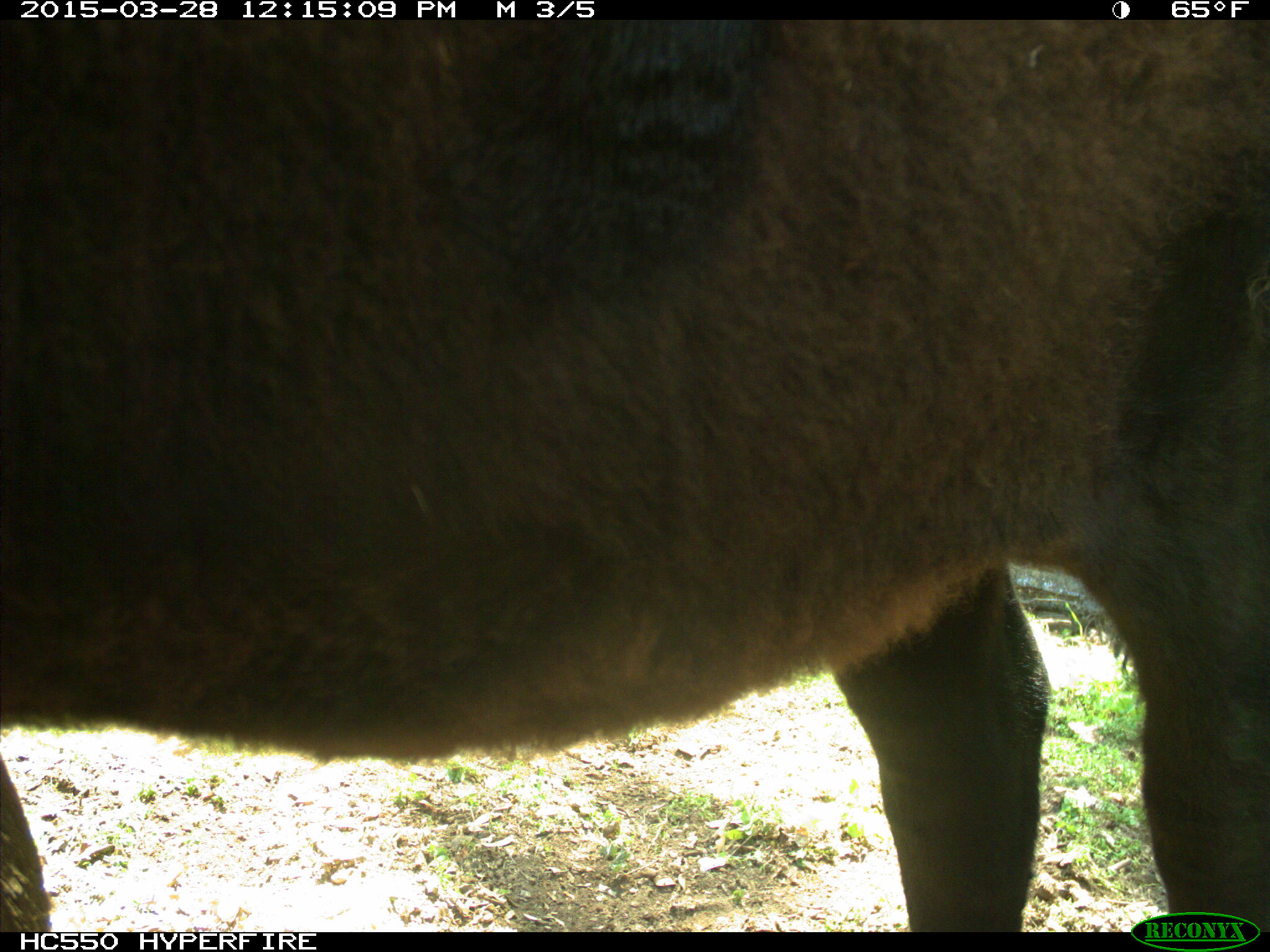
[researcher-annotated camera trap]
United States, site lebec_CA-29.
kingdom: Animalia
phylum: Chordata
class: Mammalia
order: Artiodactyla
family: Bovidae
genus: Bos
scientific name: Bos taurus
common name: domestic cow